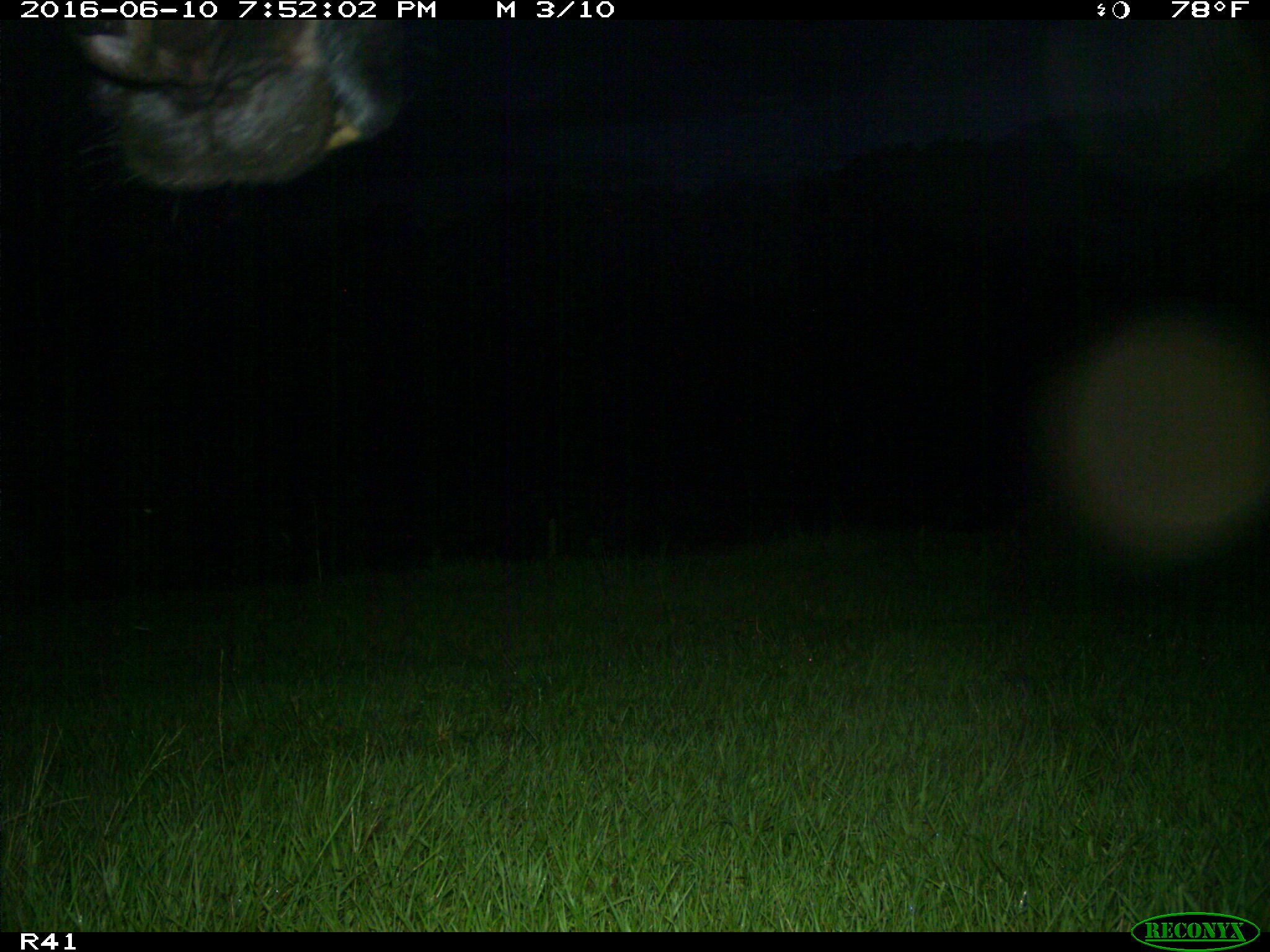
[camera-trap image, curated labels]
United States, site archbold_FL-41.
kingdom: Animalia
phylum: Chordata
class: Mammalia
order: Artiodactyla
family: Bovidae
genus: Bos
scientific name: Bos taurus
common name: domestic cow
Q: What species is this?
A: Bos taurus (domestic cow).